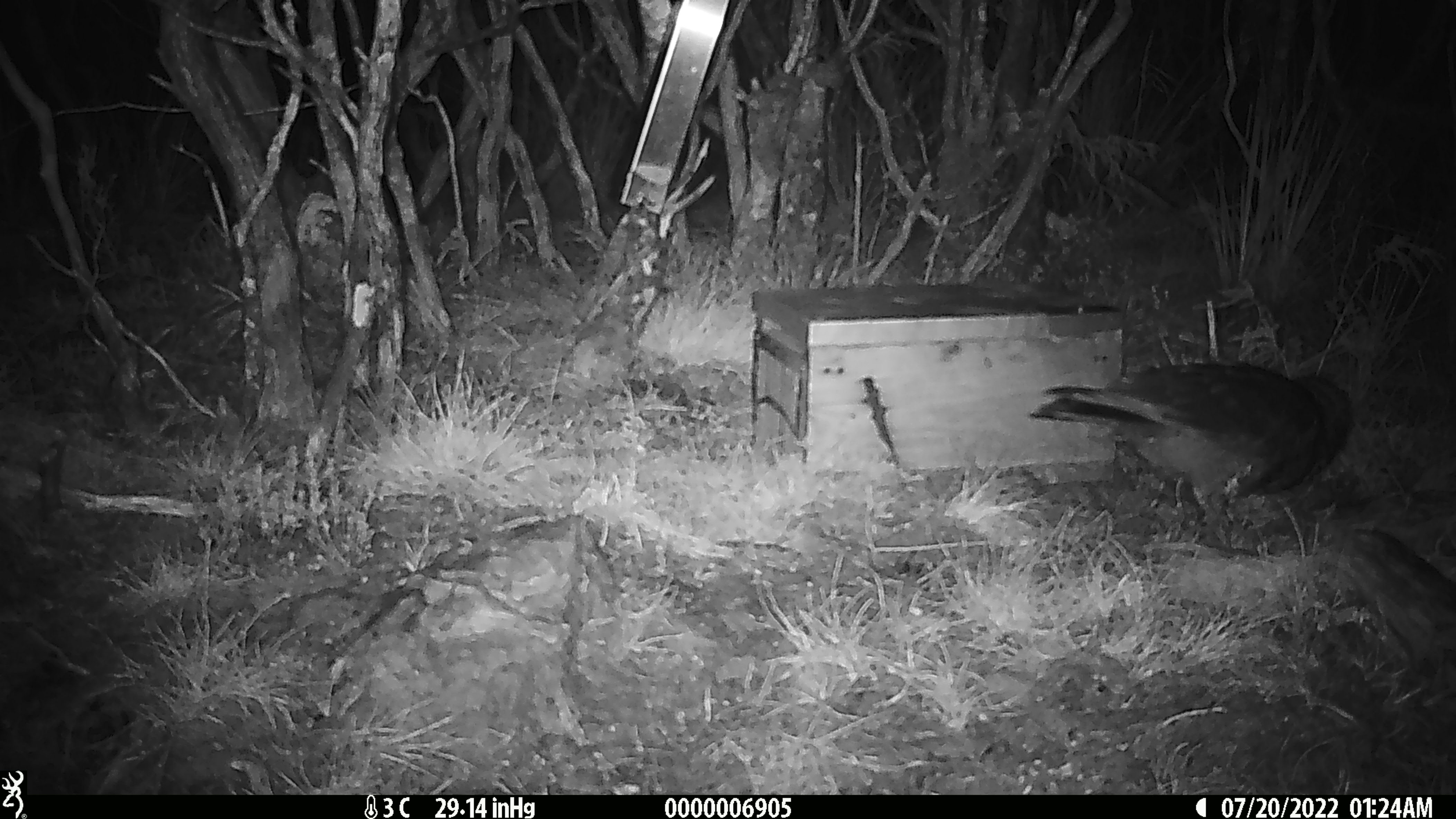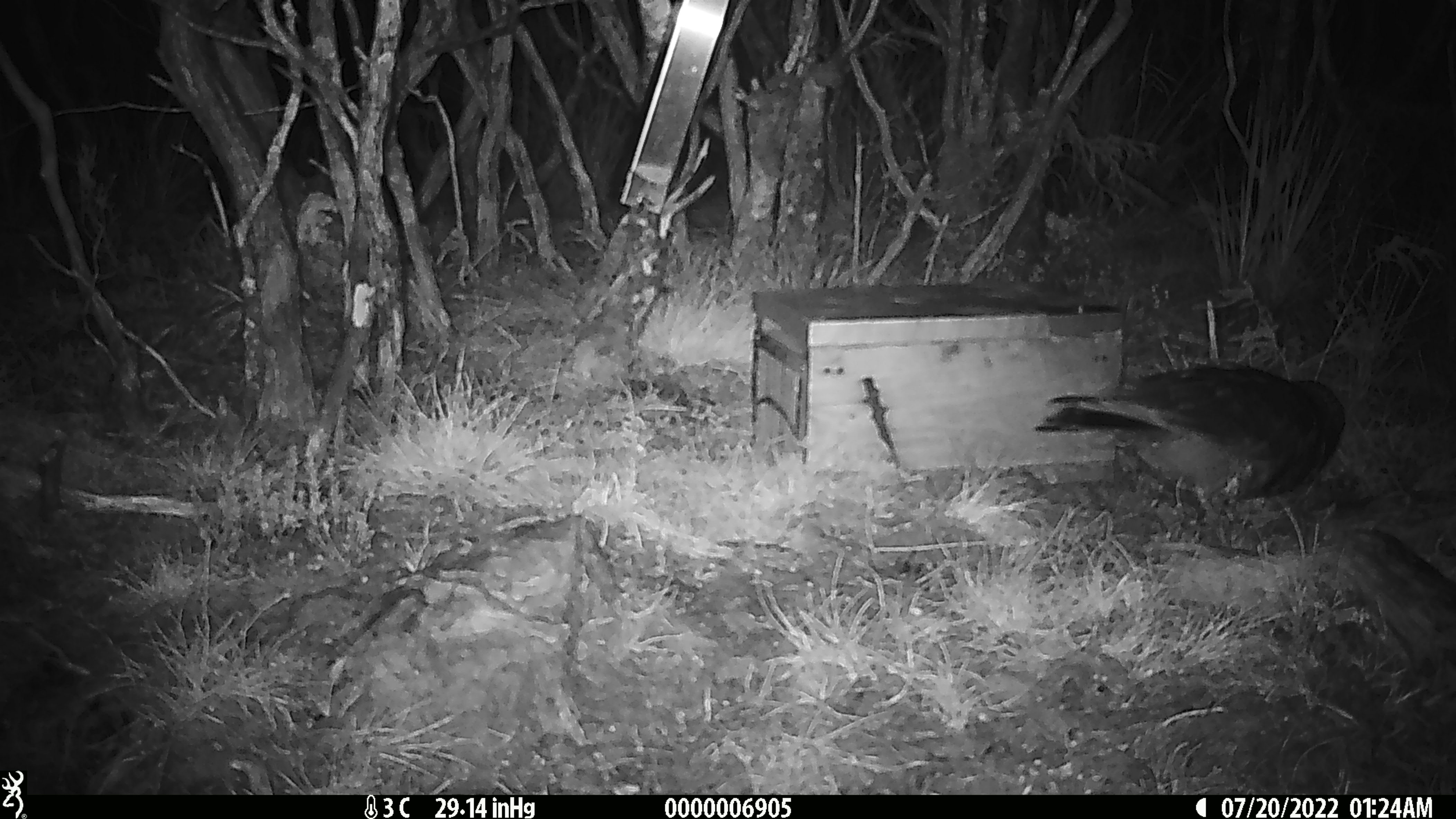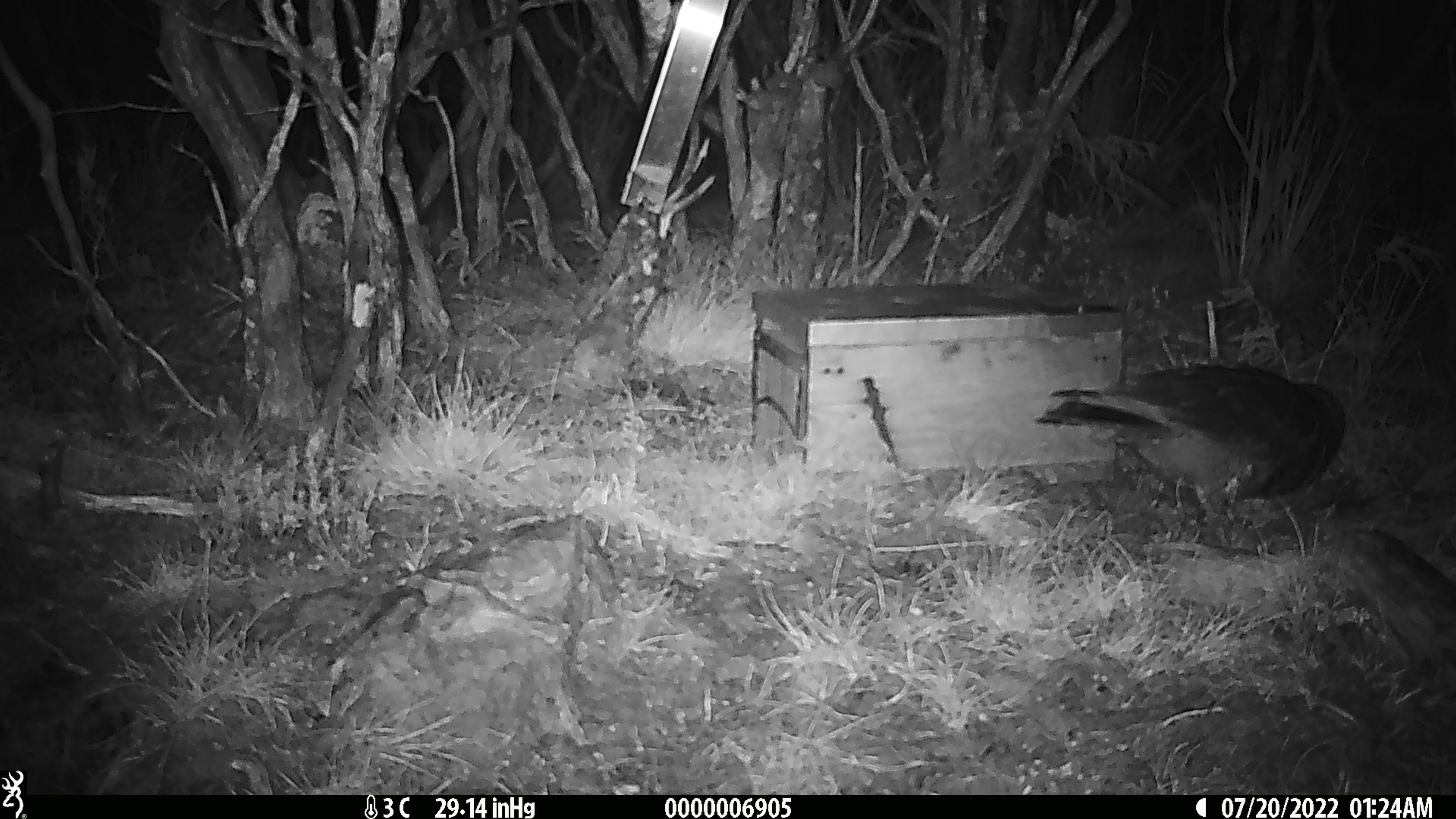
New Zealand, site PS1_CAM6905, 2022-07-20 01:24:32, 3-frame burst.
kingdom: Animalia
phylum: Chordata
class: Aves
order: Psittaciformes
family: Strigopidae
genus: Nestor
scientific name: Nestor notabilis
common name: kea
Kea (Nestor notabilis).